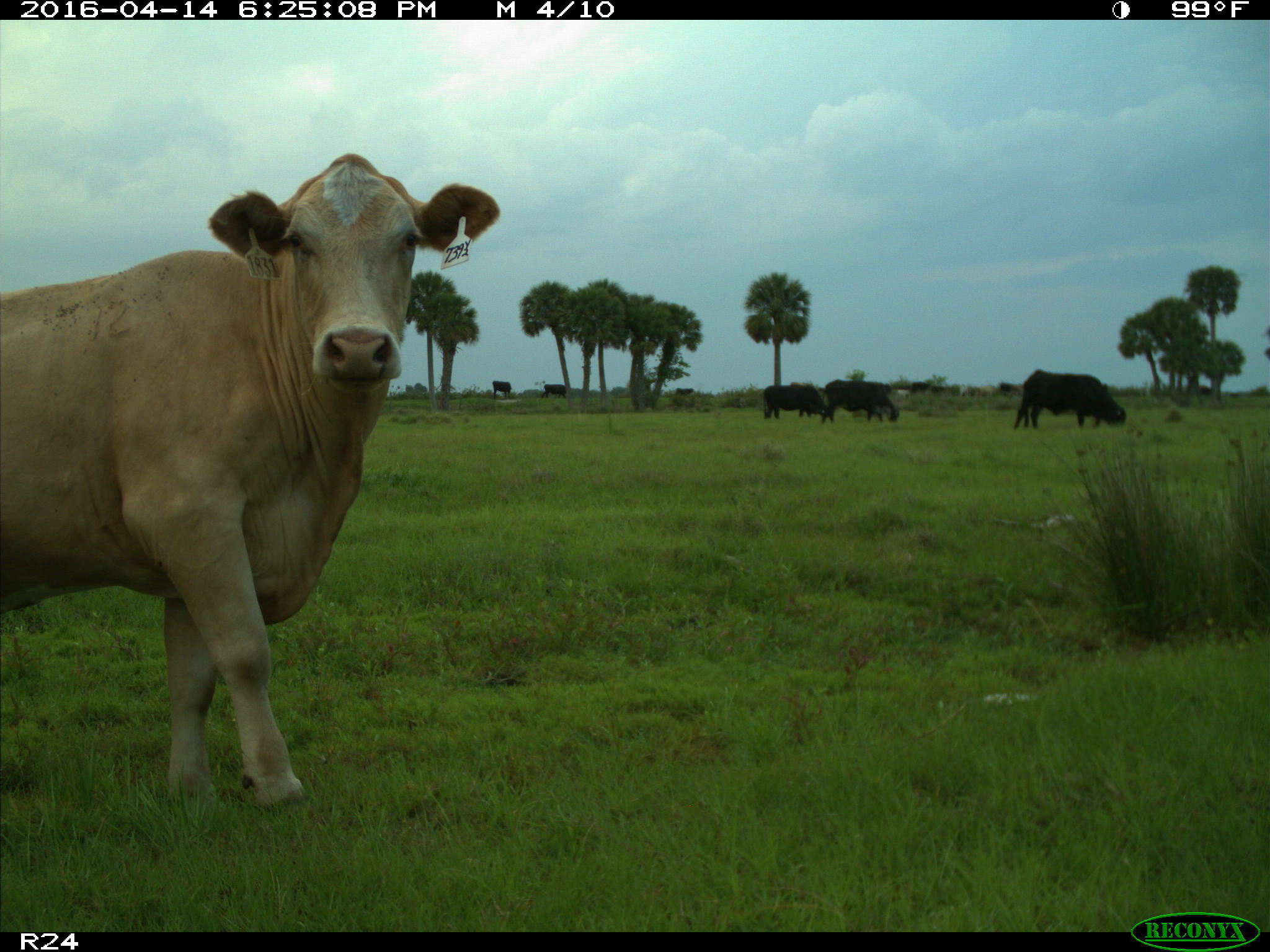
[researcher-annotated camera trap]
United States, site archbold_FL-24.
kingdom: Animalia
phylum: Chordata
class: Mammalia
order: Artiodactyla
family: Bovidae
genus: Bos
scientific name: Bos taurus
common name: domestic cow